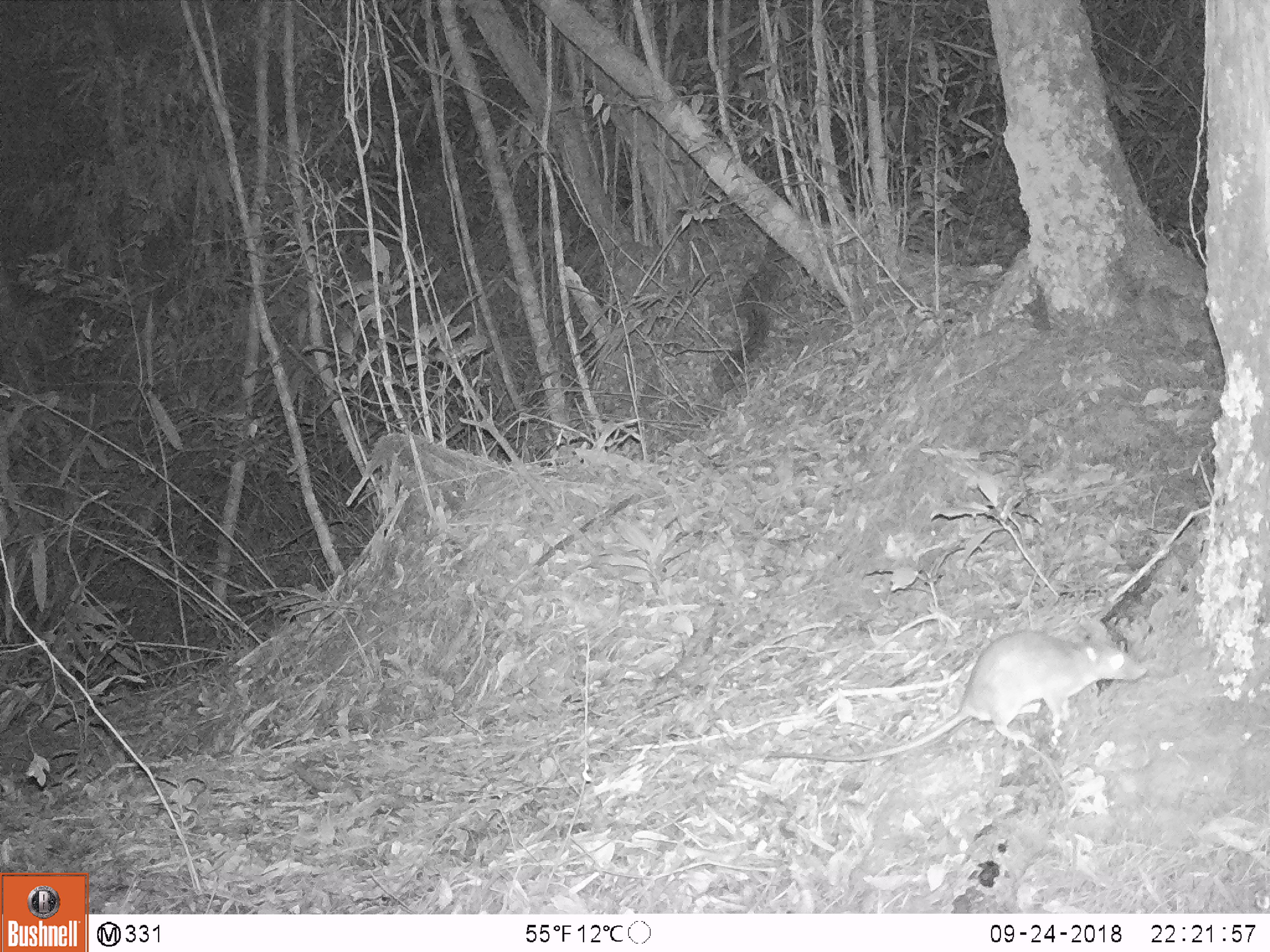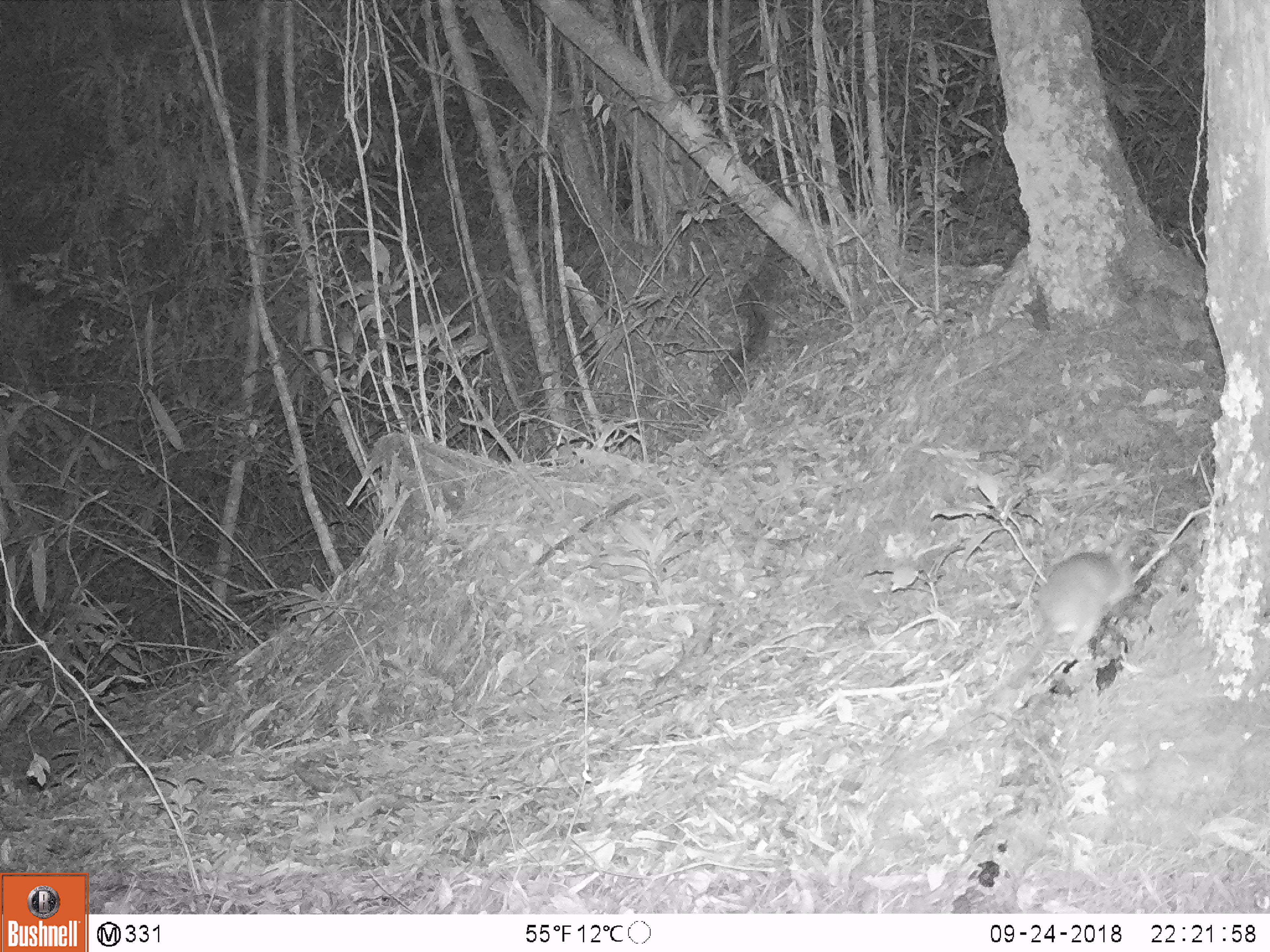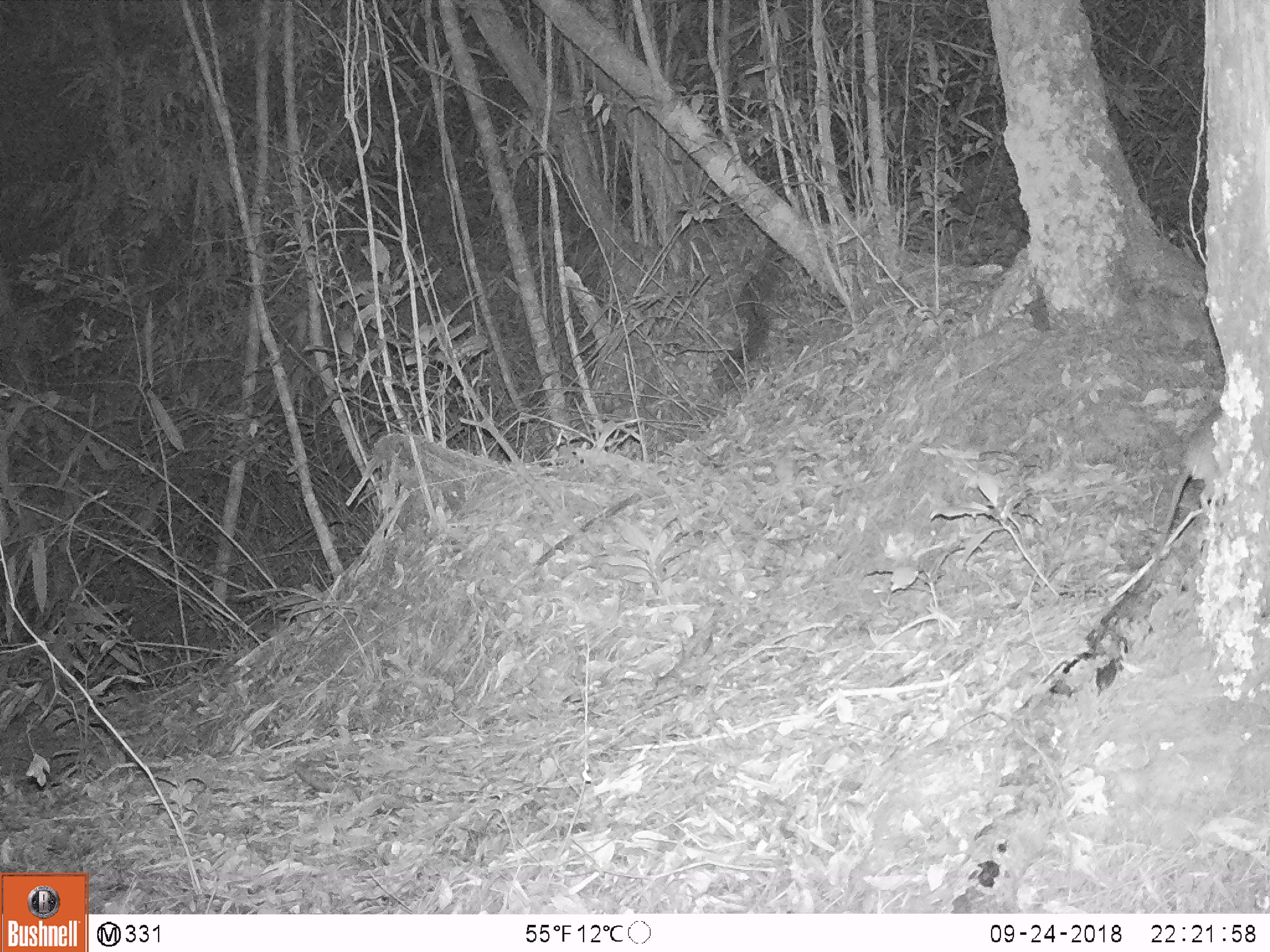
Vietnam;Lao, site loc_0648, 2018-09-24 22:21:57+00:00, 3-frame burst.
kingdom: Animalia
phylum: Chordata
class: Mammalia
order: Rodentia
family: Muridae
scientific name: Muridae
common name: old-world mice and rats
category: unidentified murid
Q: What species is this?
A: Unidentified murid (old-world mice and rats) (Muridae).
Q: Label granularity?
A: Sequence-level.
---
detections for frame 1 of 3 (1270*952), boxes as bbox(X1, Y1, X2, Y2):
unidentified murid: bbox(767, 616, 1148, 762)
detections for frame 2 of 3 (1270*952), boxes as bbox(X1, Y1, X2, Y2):
unidentified murid: bbox(1011, 533, 1136, 688)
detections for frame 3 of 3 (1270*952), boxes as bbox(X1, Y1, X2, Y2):
unidentified murid: bbox(1134, 406, 1222, 594)